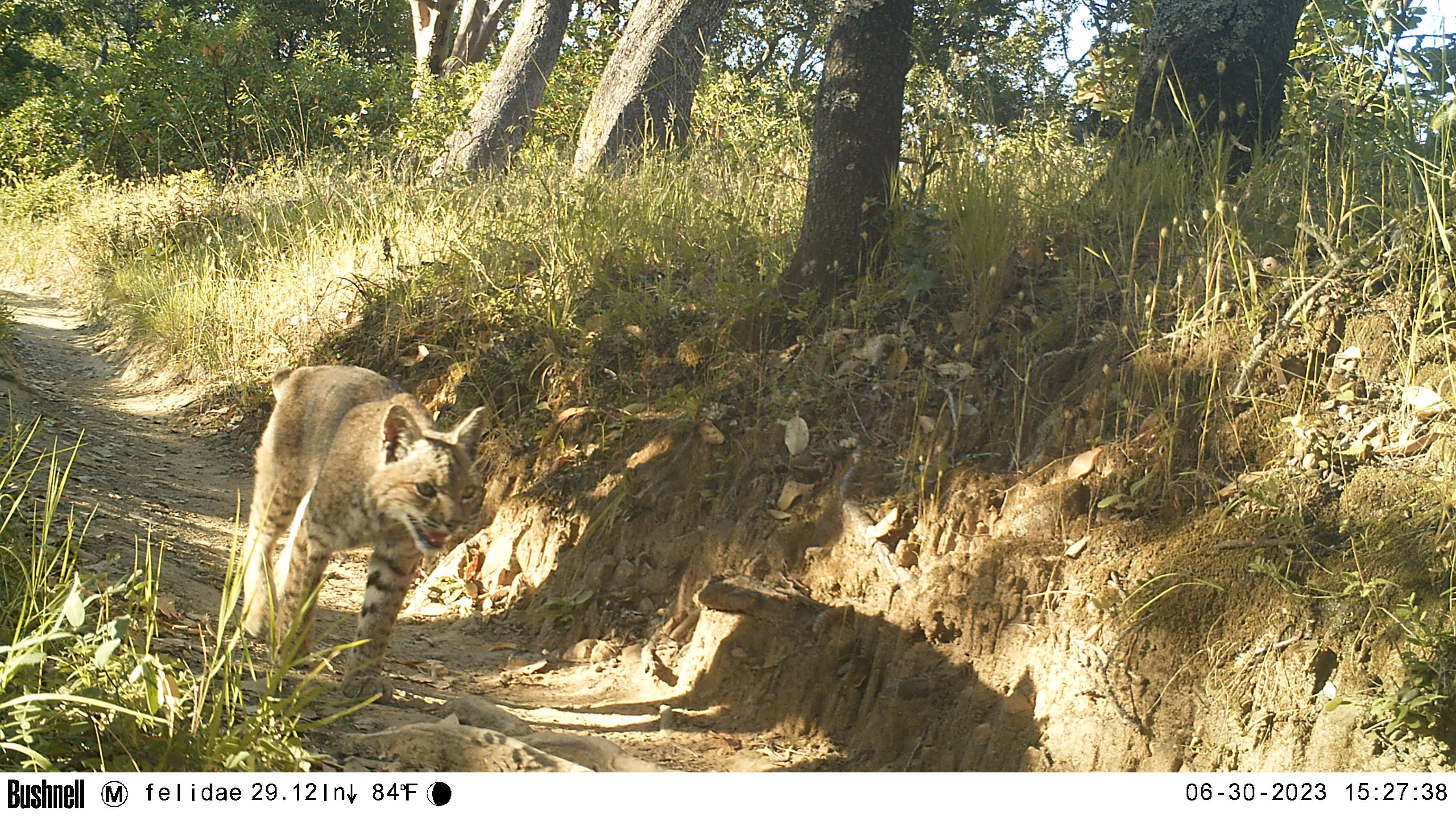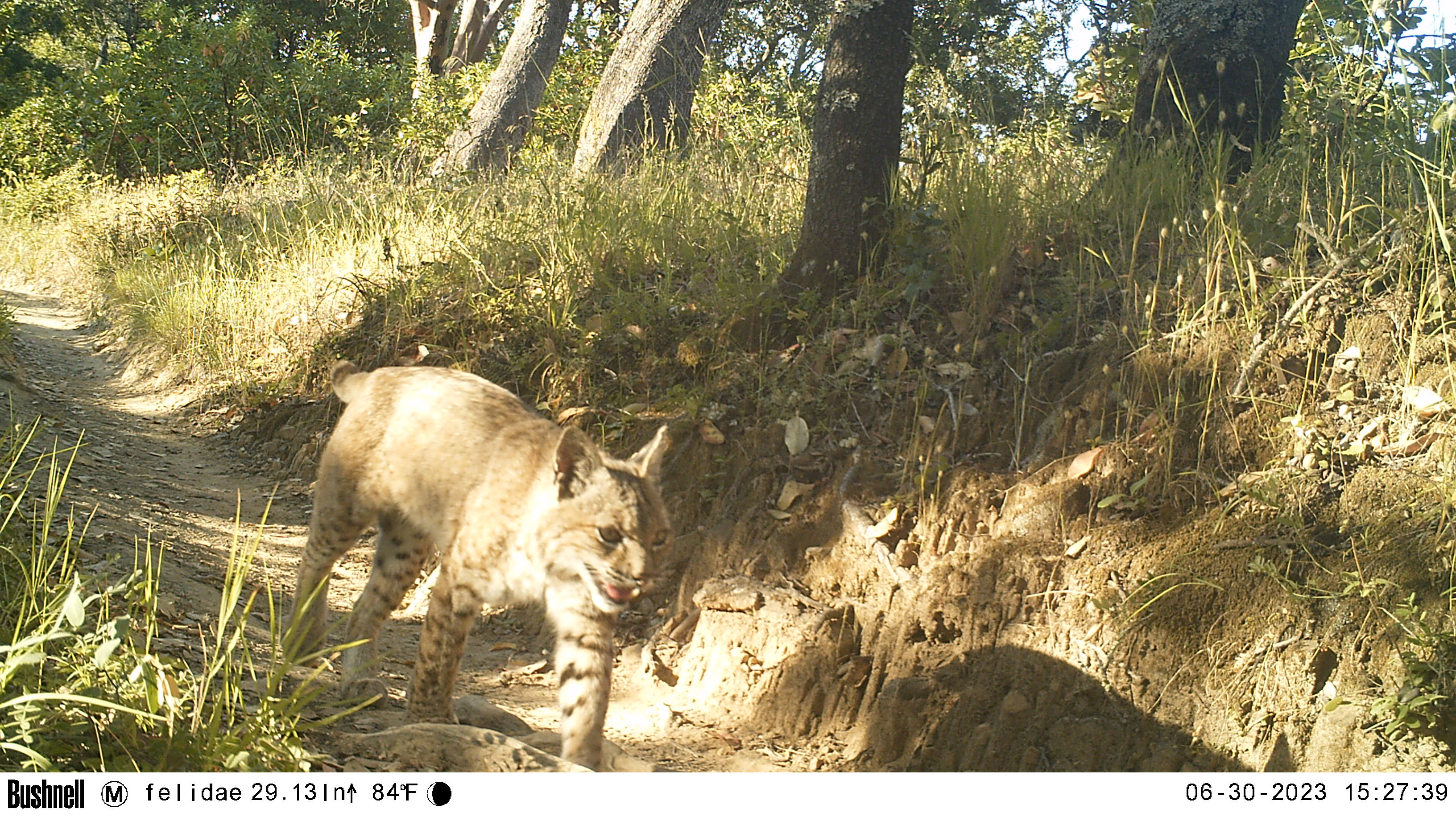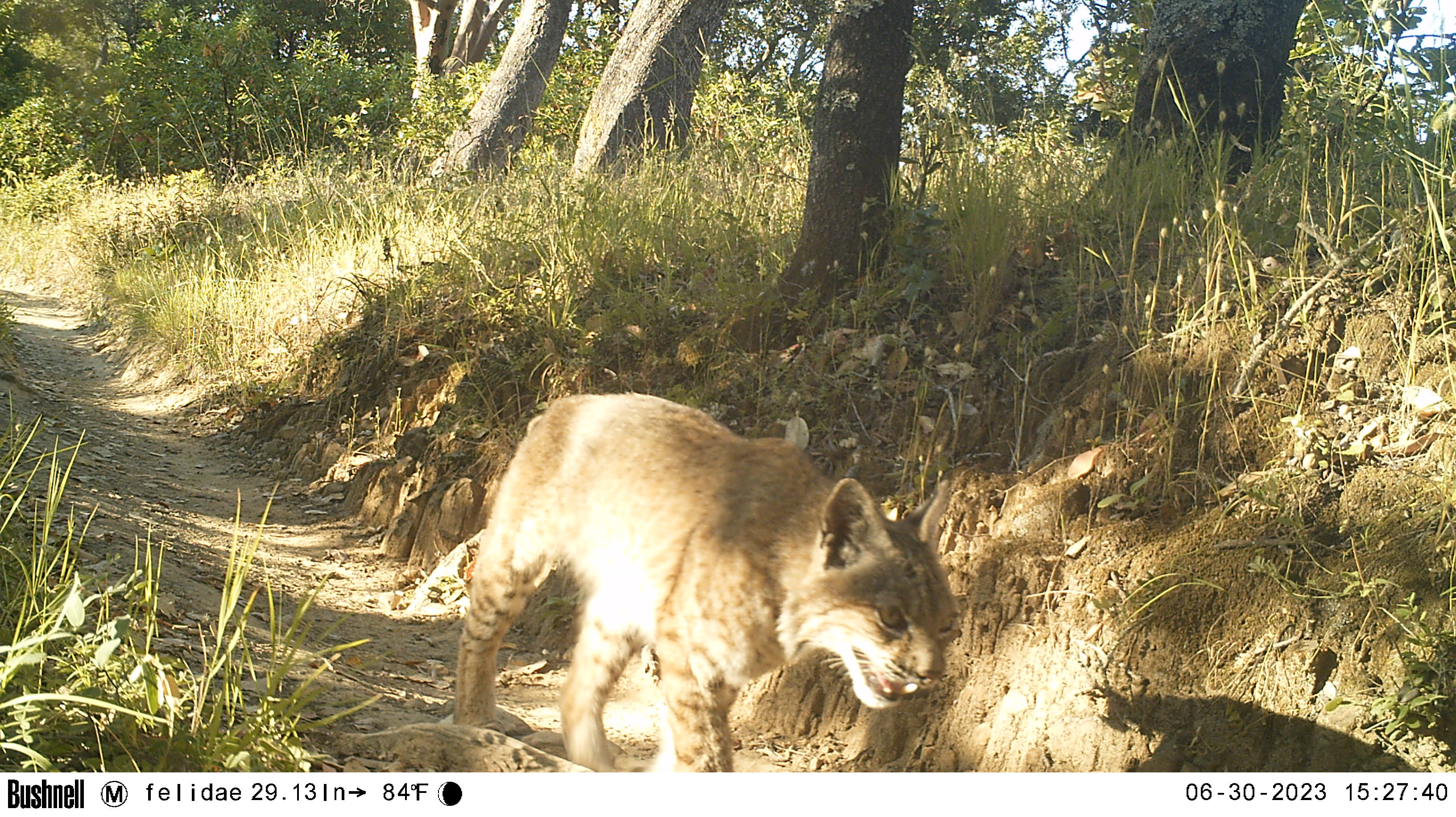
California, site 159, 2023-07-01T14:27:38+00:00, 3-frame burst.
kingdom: Animalia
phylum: Chordata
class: Mammalia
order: Carnivora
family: Felidae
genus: Lynx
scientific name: Lynx rufus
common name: bobcat